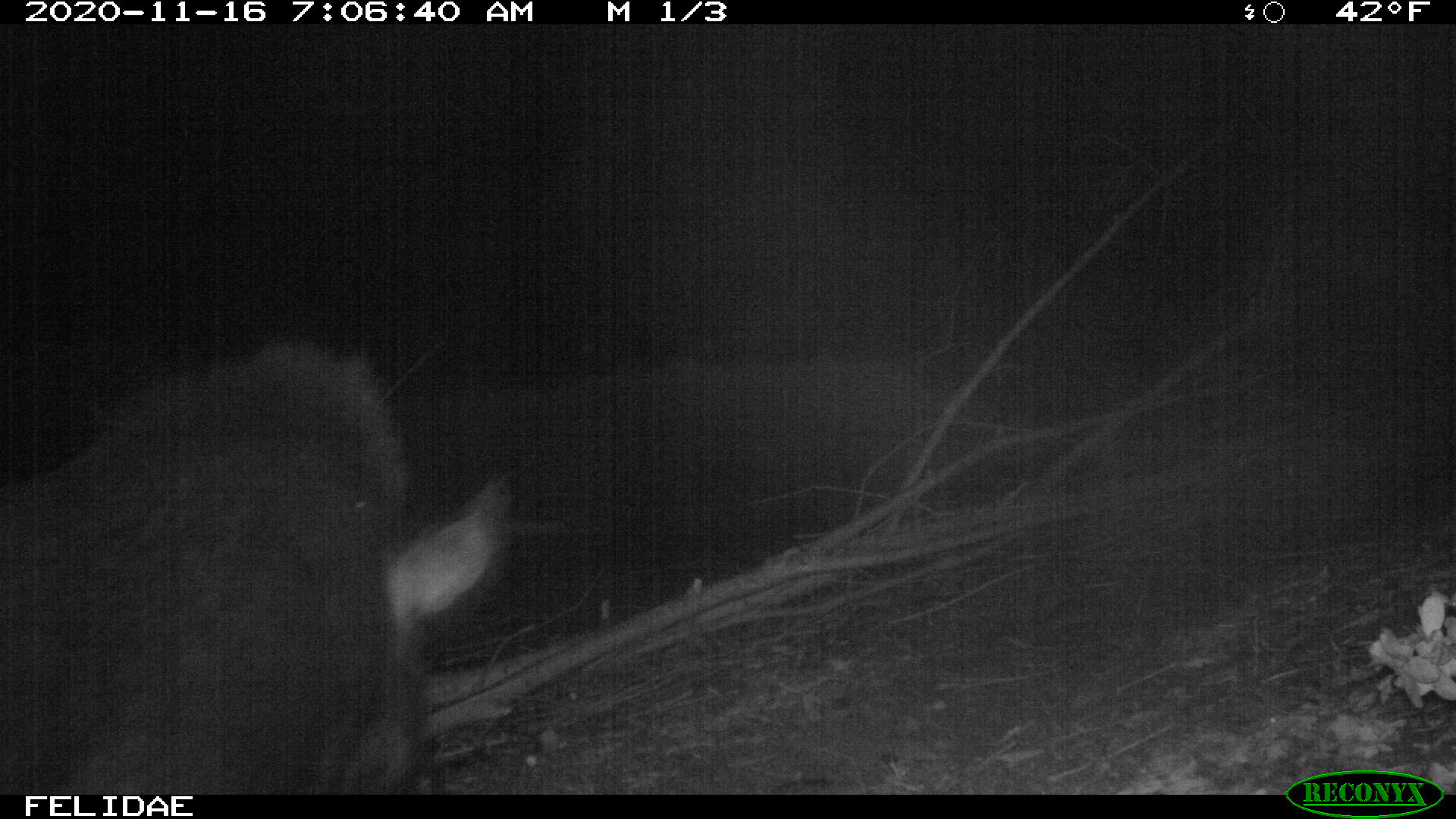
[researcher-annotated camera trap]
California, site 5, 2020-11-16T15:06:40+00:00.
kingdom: Animalia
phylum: Chordata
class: Mammalia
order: Artiodactyla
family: Suidae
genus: Sus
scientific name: Sus scrofa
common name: wild boar